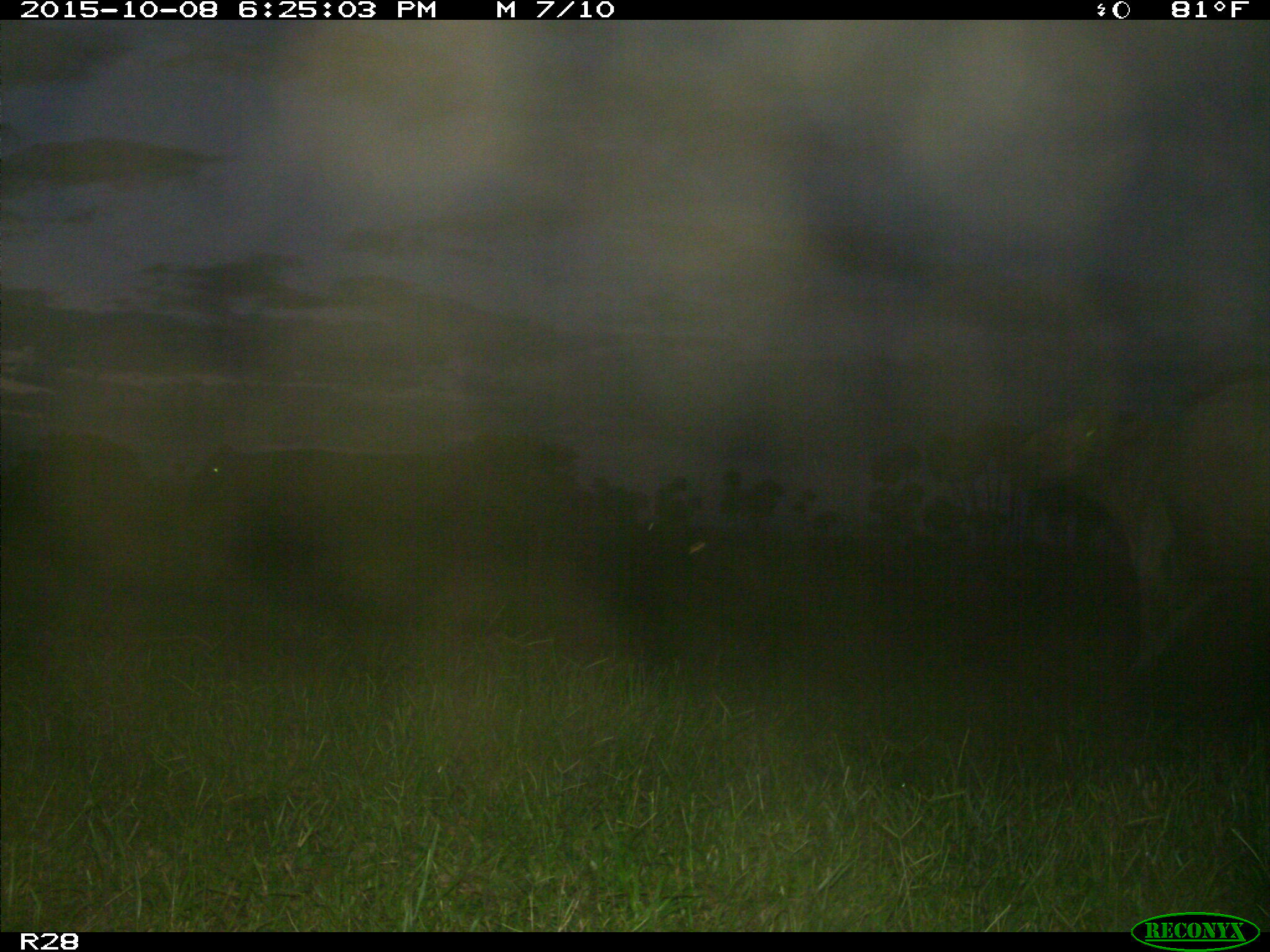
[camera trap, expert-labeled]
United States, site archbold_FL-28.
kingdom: Animalia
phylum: Chordata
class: Mammalia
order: Artiodactyla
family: Bovidae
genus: Bos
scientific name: Bos taurus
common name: domestic cow